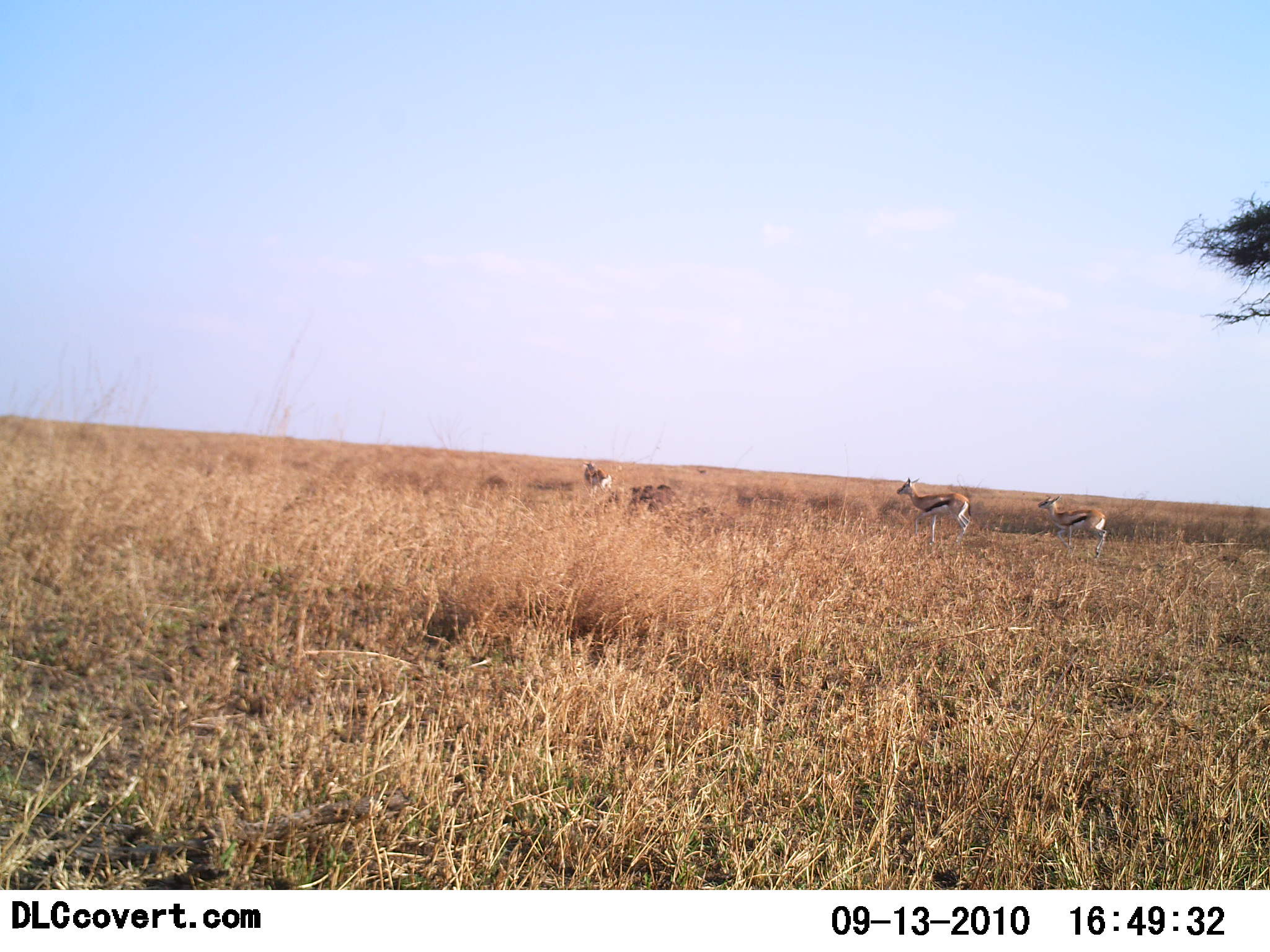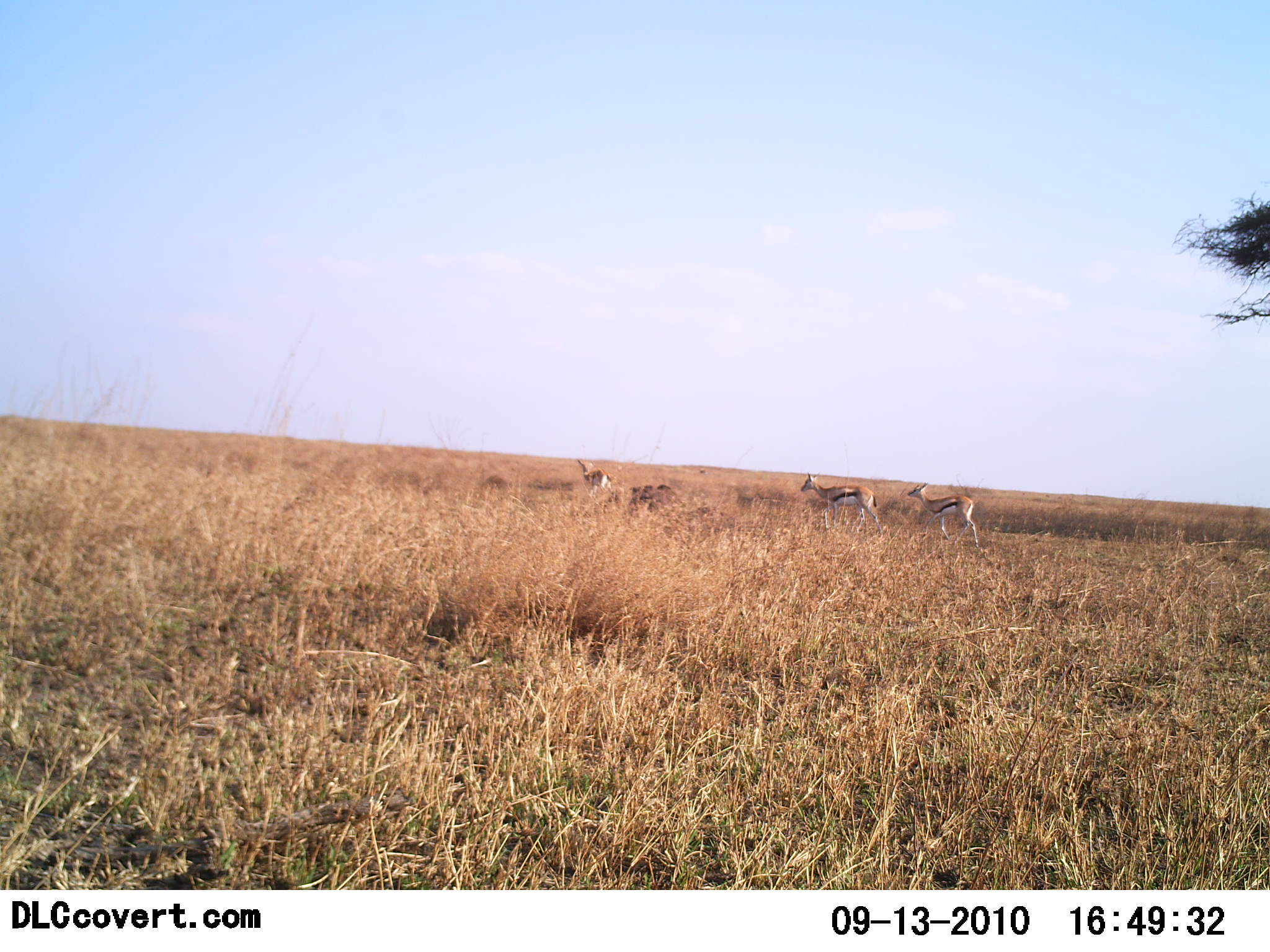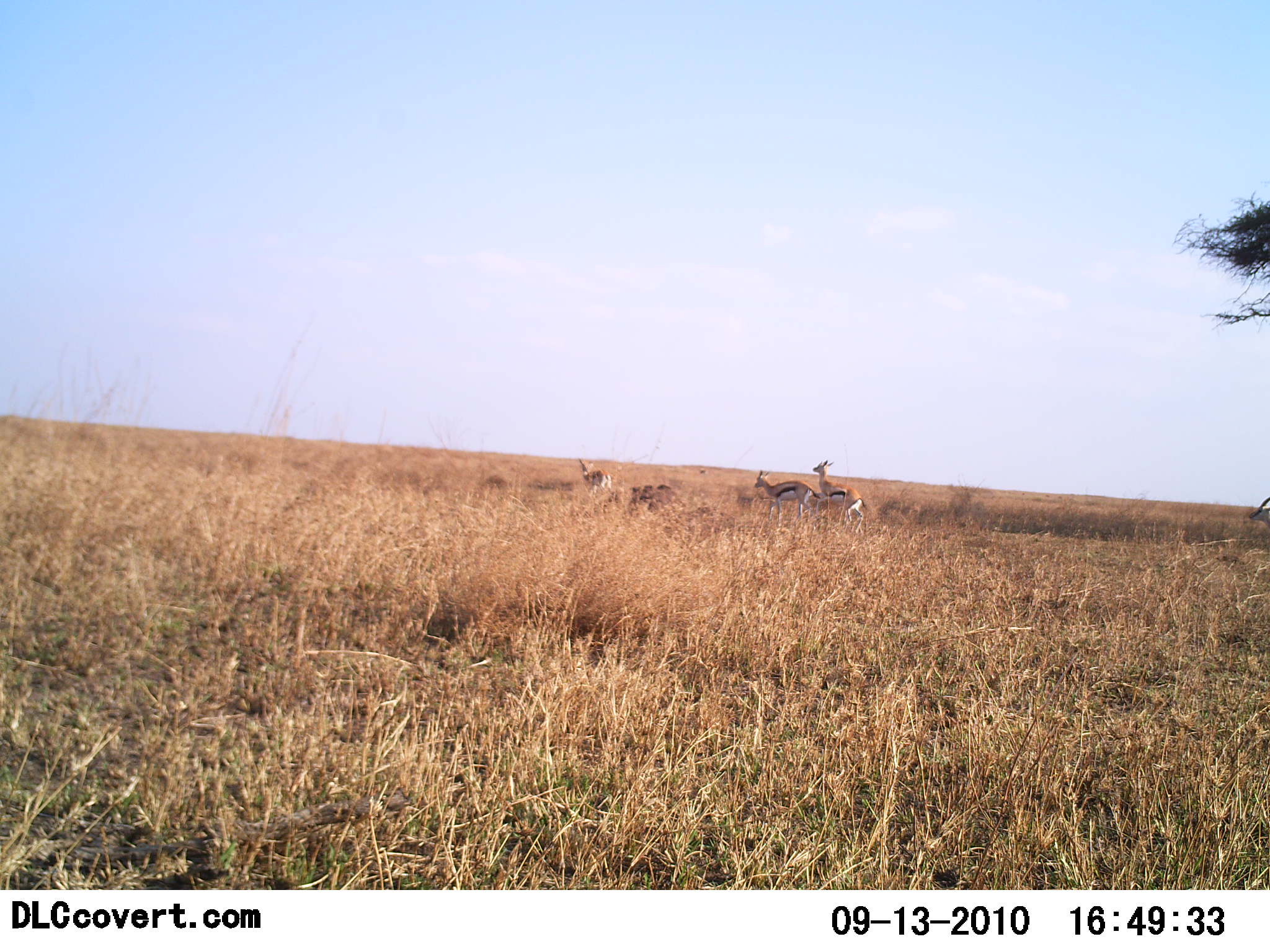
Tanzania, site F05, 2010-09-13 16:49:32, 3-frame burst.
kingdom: Animalia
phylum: Chordata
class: Mammalia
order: Artiodactyla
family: Bovidae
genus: Eudorcas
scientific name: Eudorcas thomsonii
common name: thomson's gazelle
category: gazellethomsons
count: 4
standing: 18%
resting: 0%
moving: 82%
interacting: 24%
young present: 0%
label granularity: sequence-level